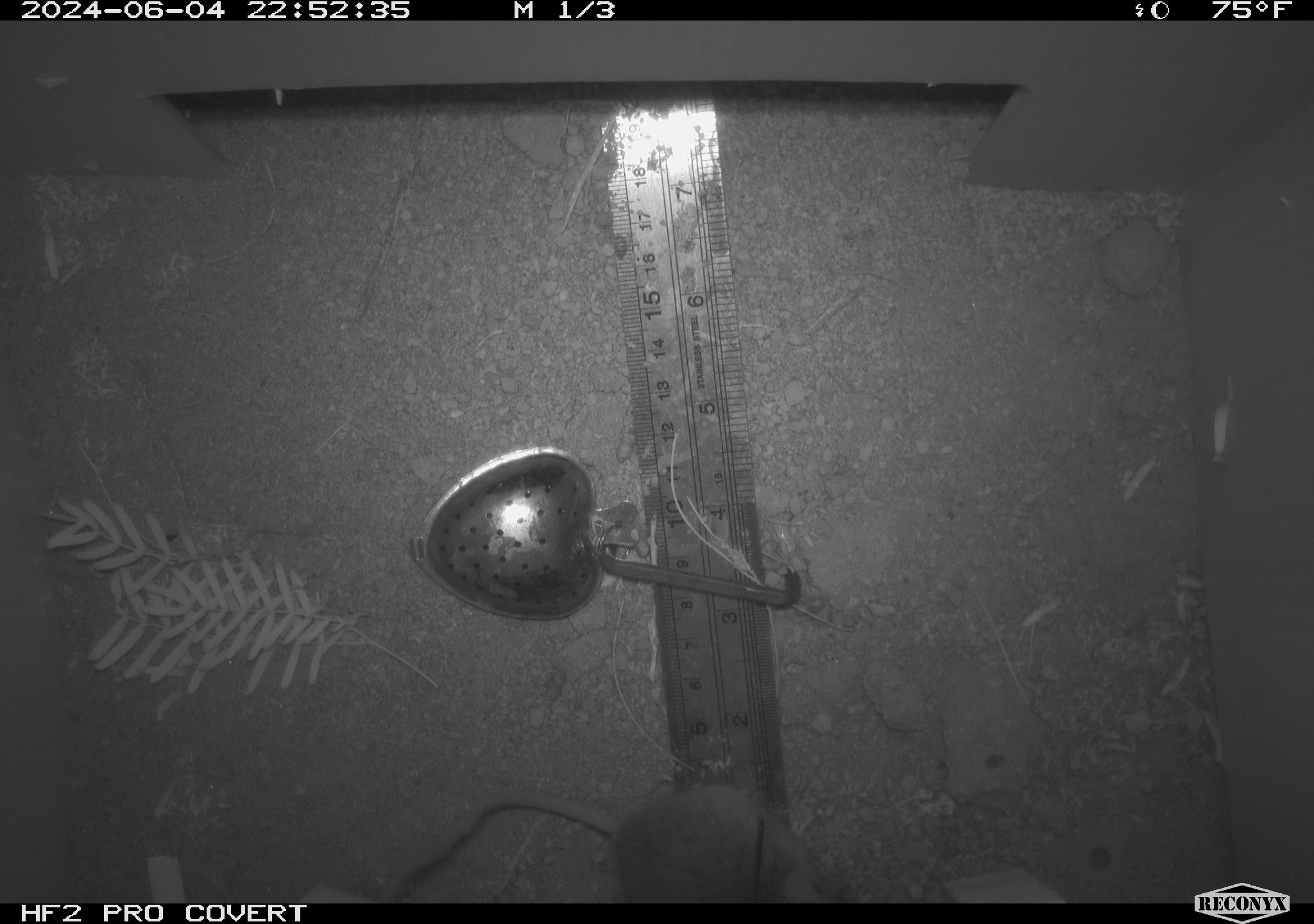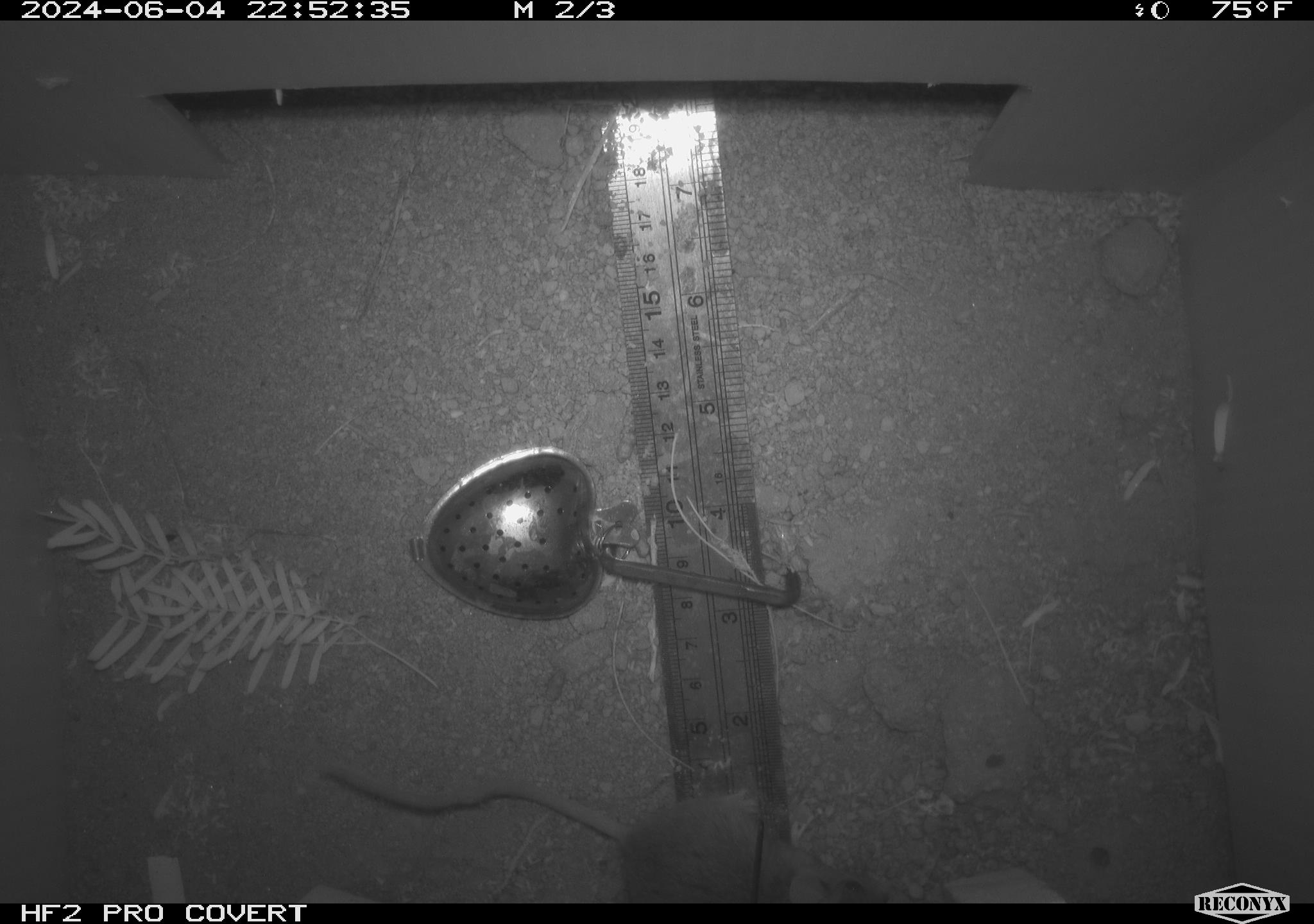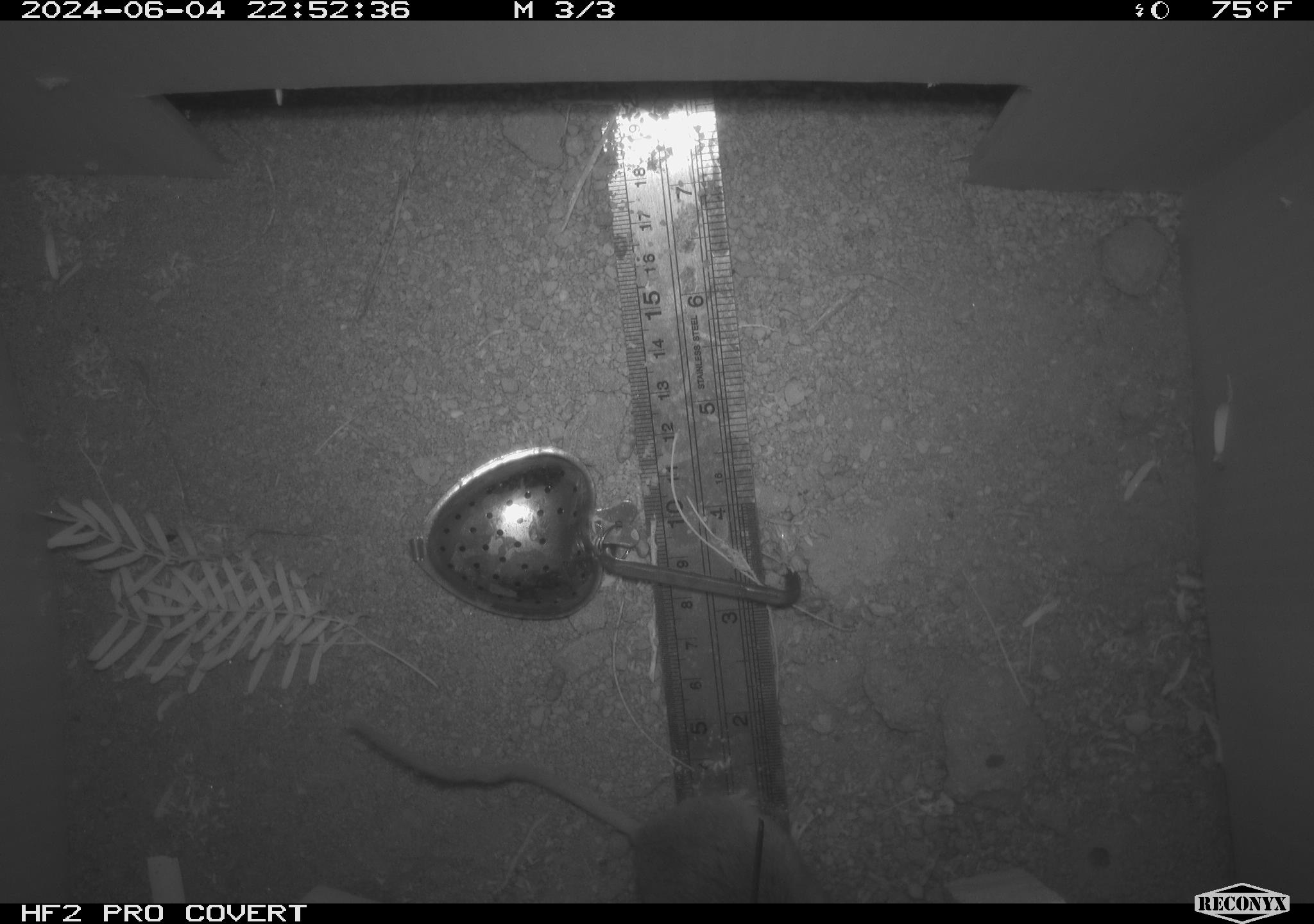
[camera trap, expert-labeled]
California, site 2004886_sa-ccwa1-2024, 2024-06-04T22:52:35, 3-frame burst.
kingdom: Animalia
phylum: Chordata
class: Mammalia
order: Rodentia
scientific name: Rodentia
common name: mouse species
Mouse species (Rodentia).